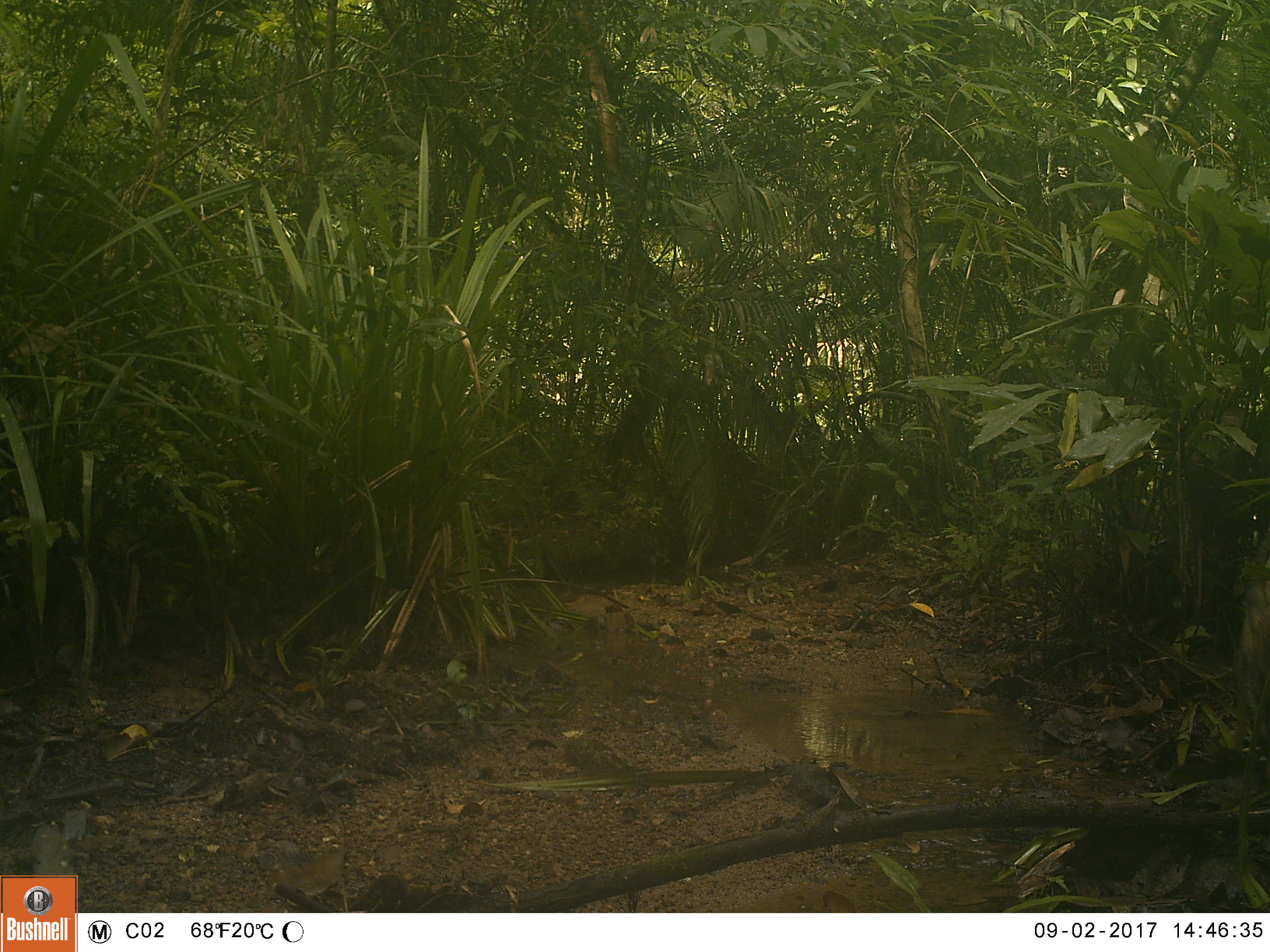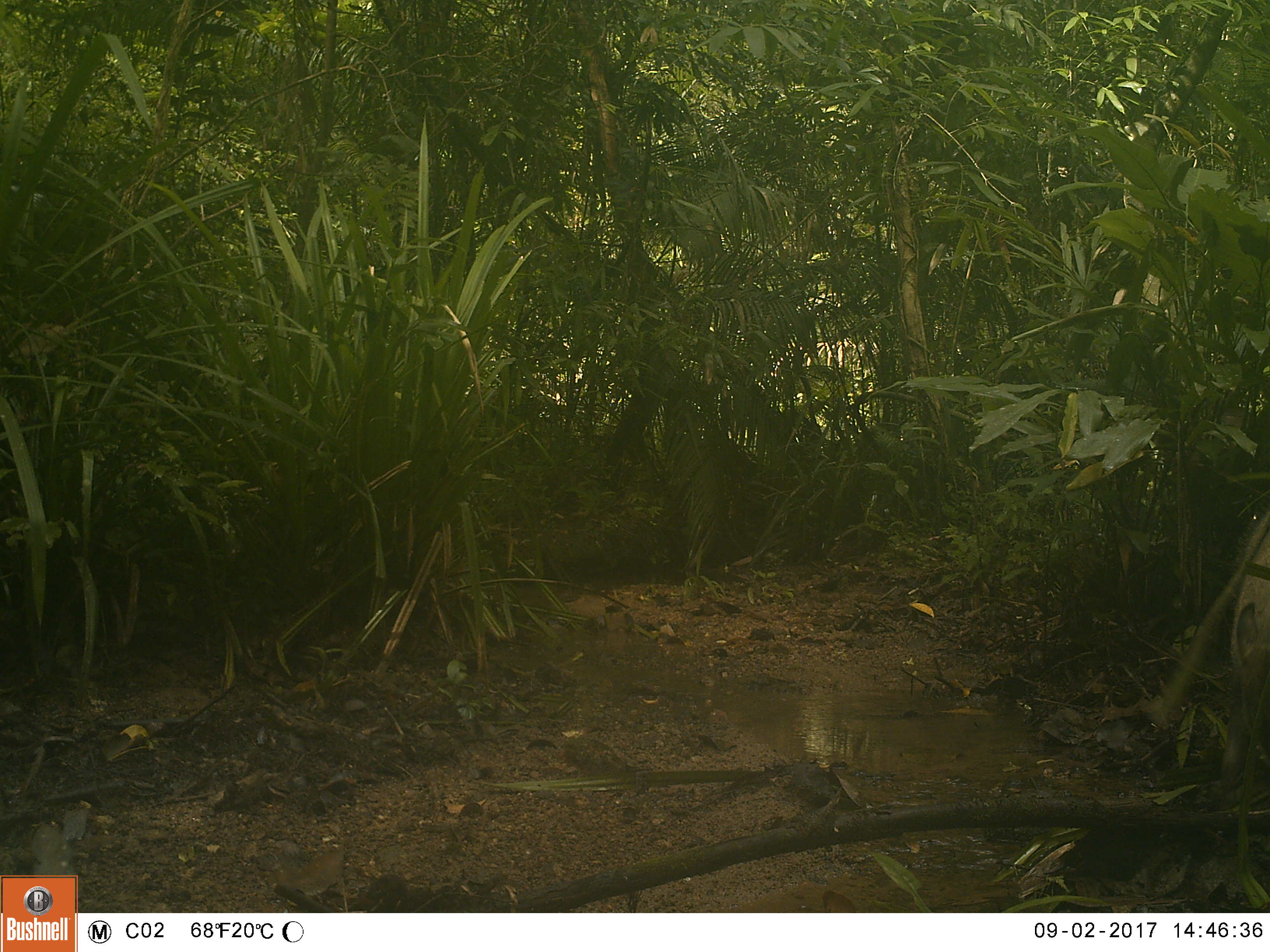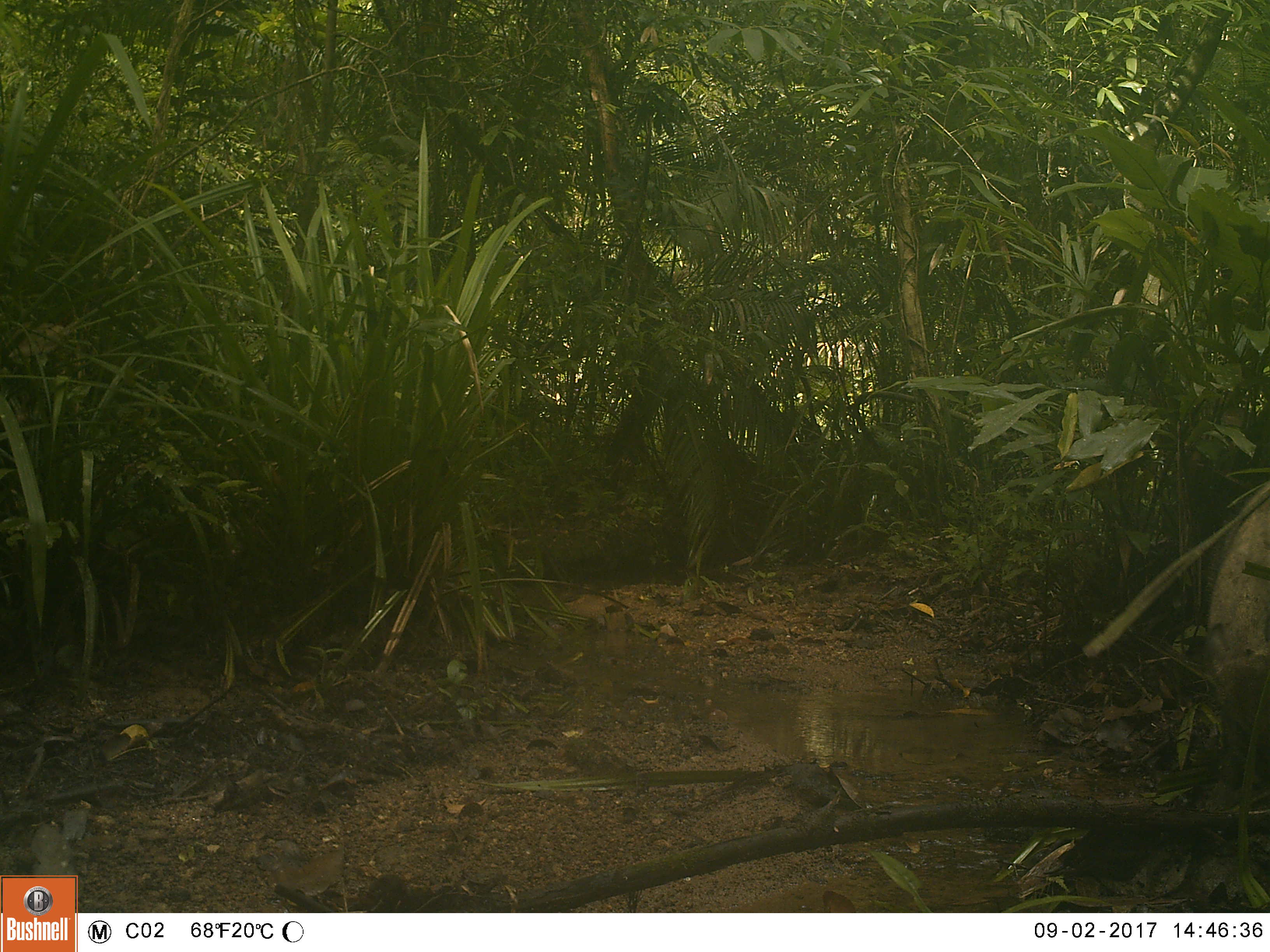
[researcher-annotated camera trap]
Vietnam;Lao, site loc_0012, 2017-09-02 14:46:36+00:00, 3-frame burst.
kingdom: Animalia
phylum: Chordata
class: Mammalia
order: Artiodactyla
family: Suidae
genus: Sus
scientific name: Sus scrofa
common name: eurasian wild pig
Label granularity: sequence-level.